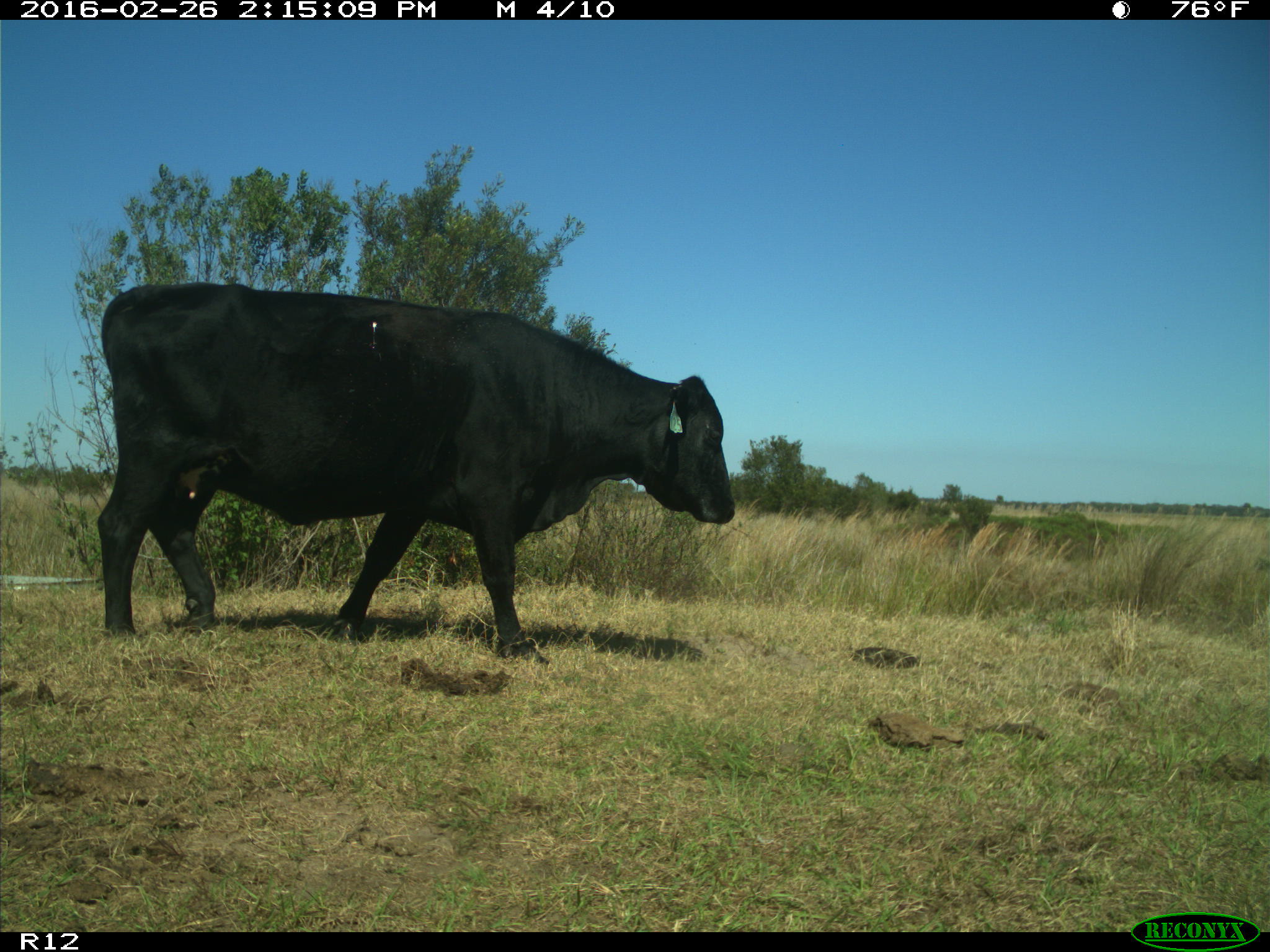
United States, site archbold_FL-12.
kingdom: Animalia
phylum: Chordata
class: Mammalia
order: Artiodactyla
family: Bovidae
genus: Bos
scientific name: Bos taurus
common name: domestic cow